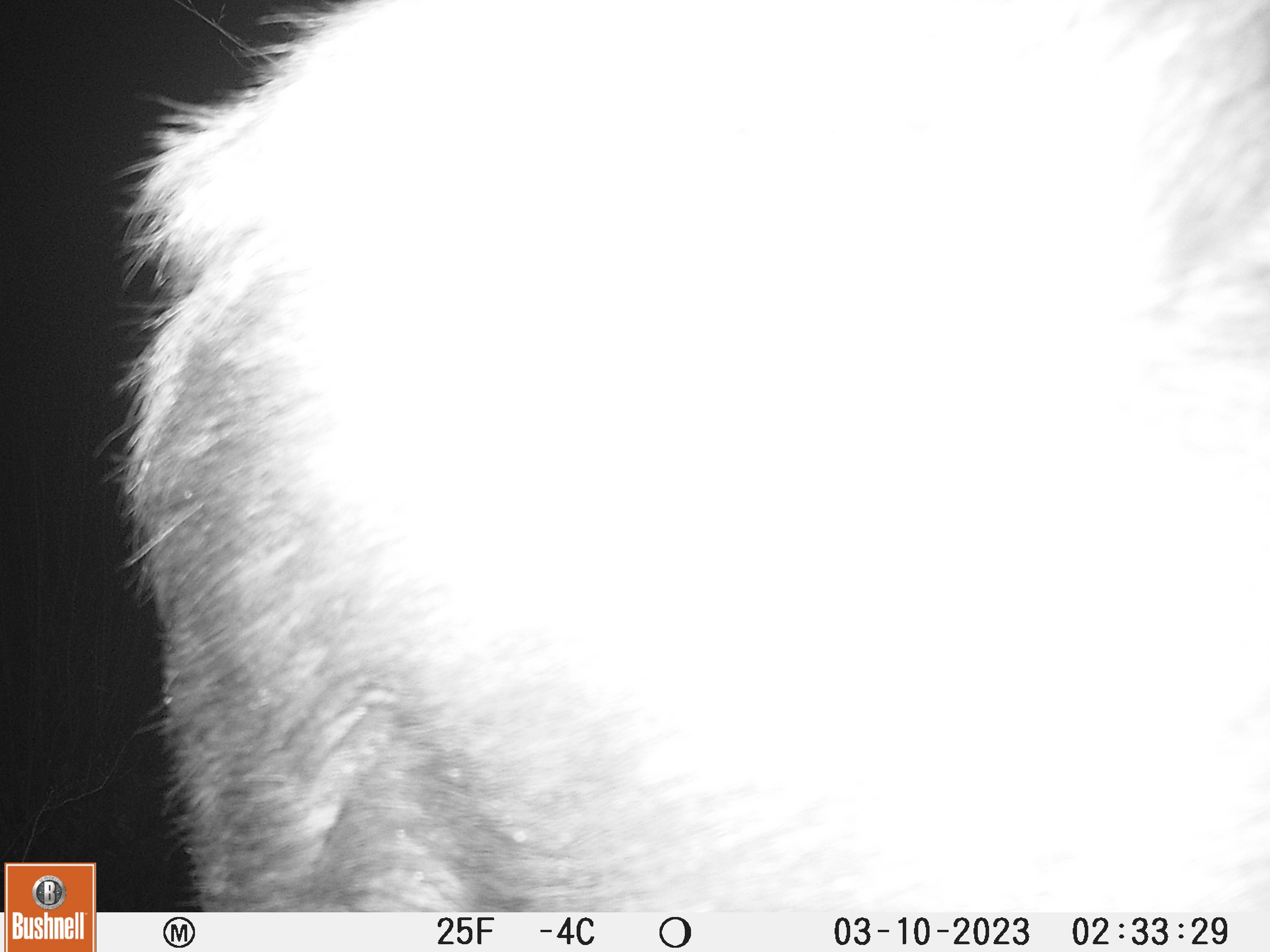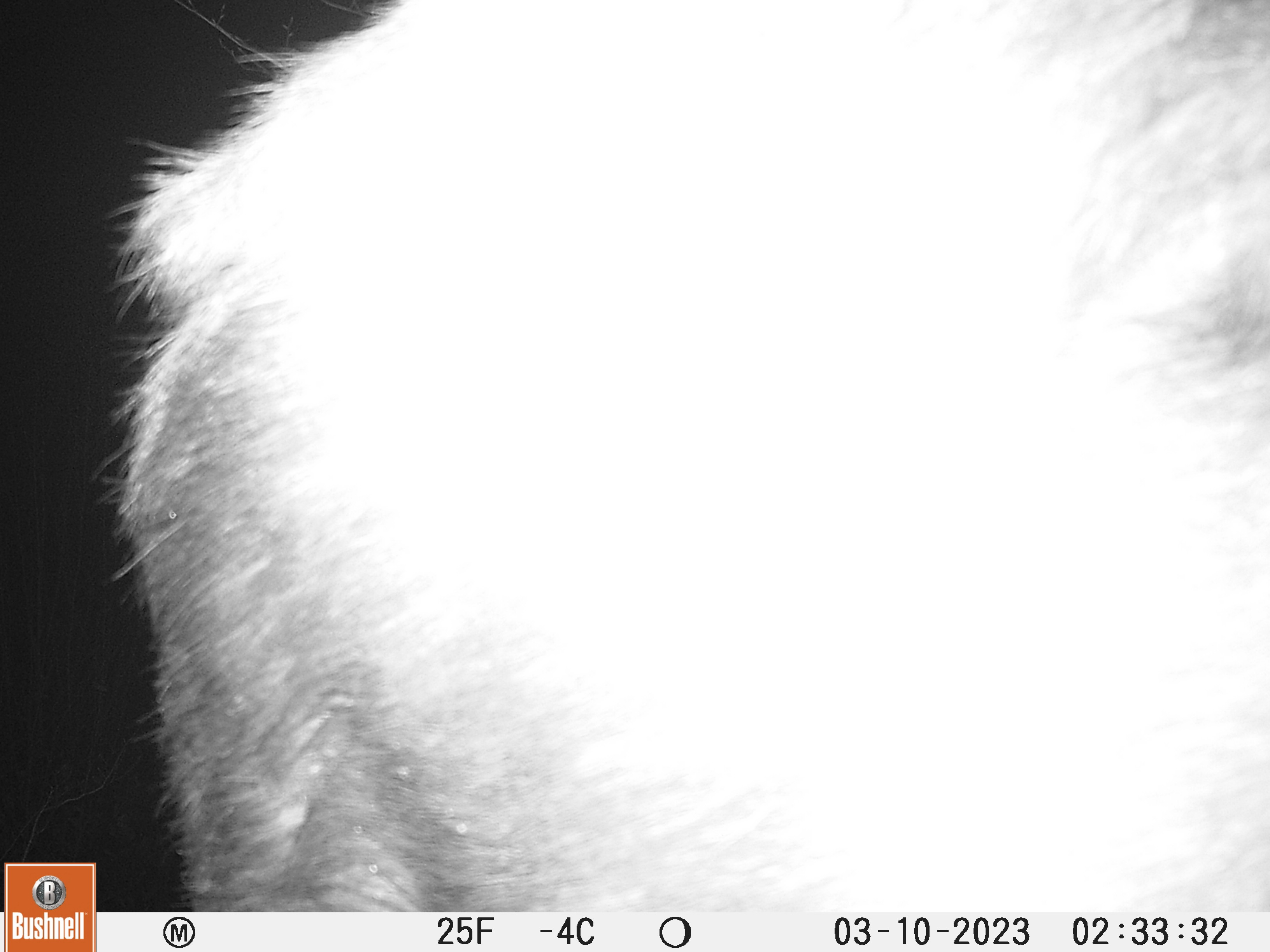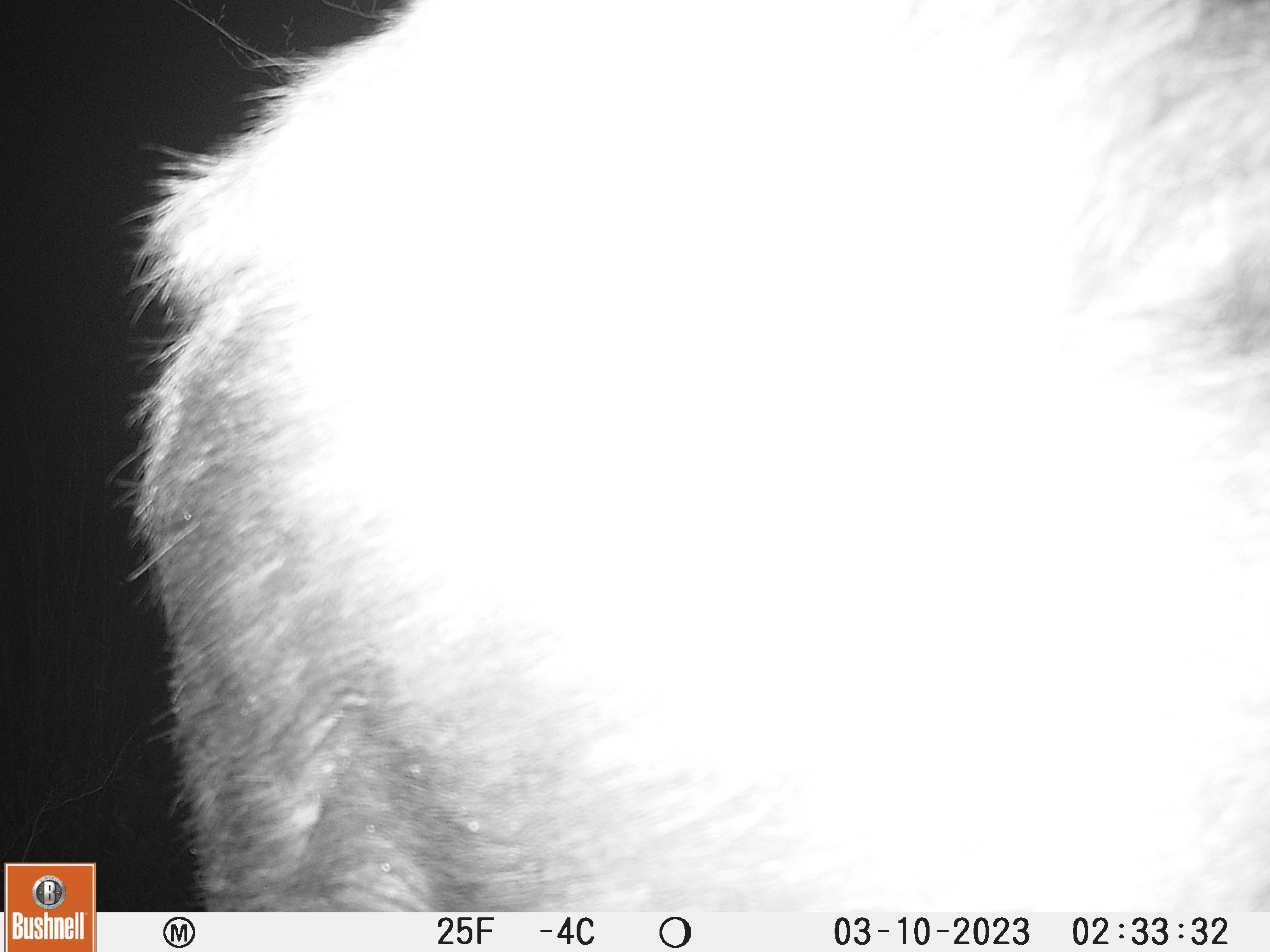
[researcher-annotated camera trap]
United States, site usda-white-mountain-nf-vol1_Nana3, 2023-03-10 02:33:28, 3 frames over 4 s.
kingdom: Animalia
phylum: Chordata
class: Mammalia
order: Artiodactyla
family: Cervidae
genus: Alces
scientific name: Alces alces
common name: moose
Moose (Alces alces).